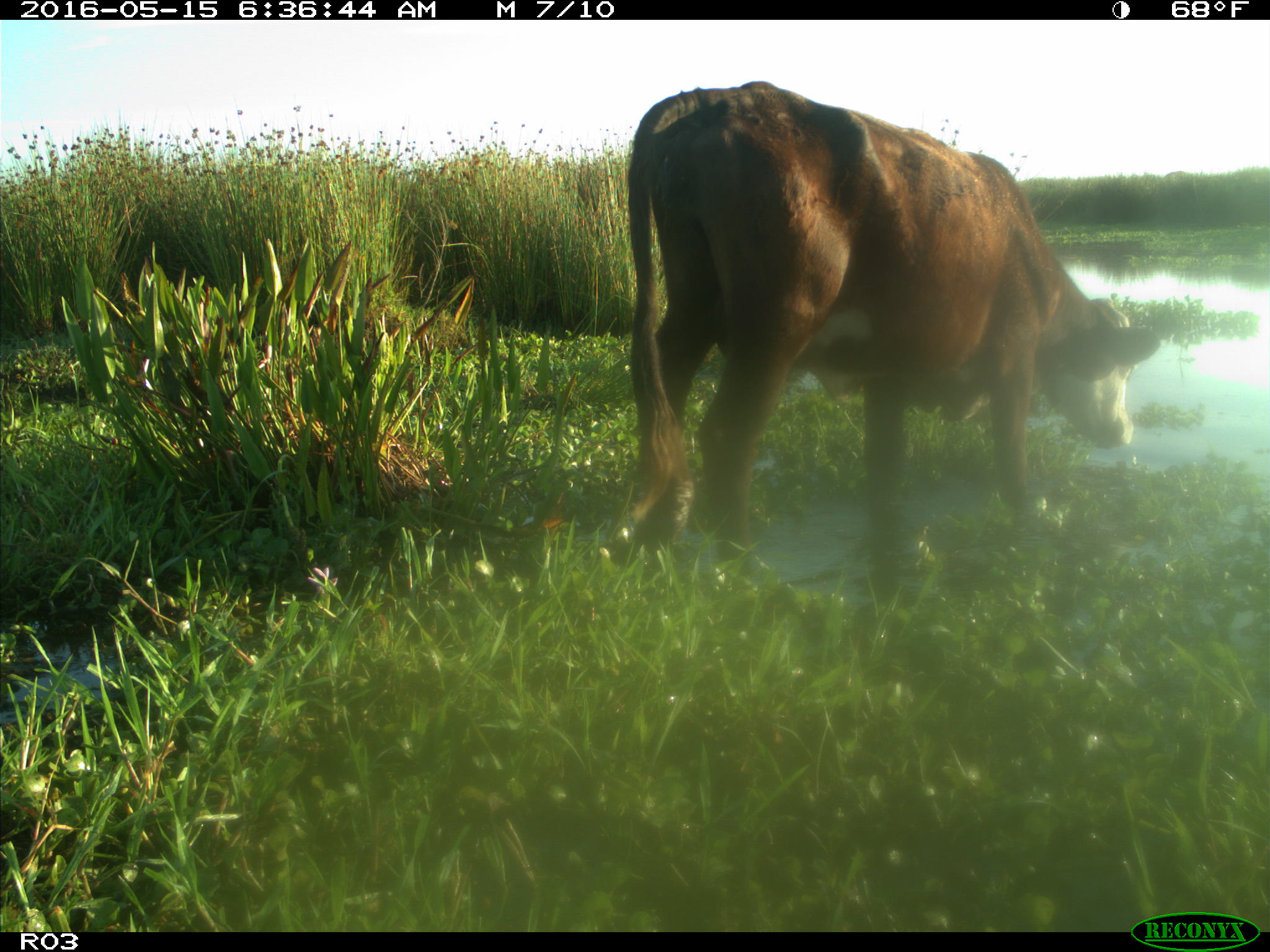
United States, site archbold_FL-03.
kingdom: Animalia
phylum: Chordata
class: Mammalia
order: Artiodactyla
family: Bovidae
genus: Bos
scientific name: Bos taurus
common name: domestic cow